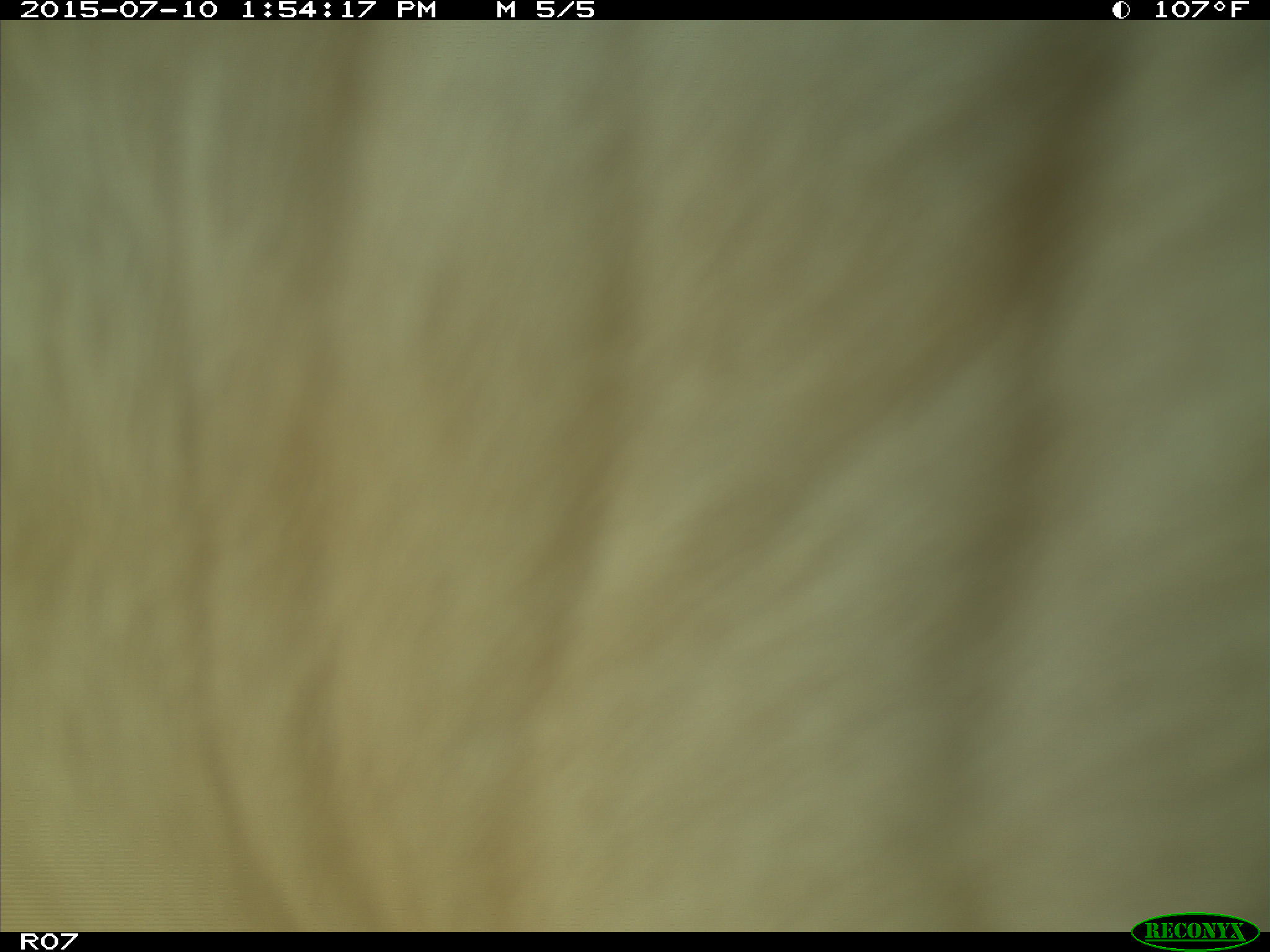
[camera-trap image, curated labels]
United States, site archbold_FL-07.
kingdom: Animalia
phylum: Chordata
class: Mammalia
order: Artiodactyla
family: Bovidae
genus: Bos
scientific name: Bos taurus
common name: domestic cow